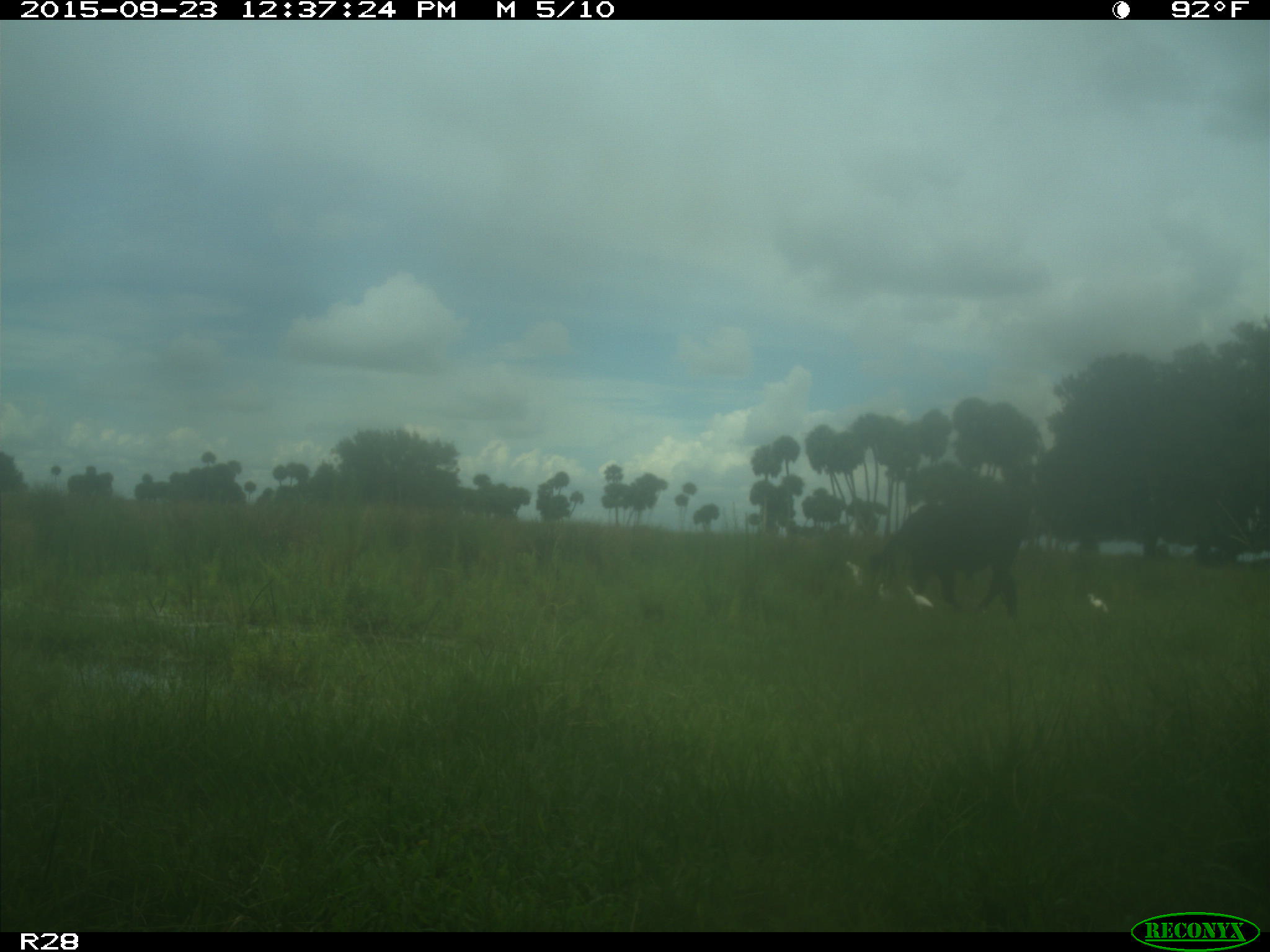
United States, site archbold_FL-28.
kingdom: Animalia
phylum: Chordata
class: Mammalia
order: Artiodactyla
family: Bovidae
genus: Bos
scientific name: Bos taurus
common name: domestic cow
Bos taurus (domestic cow).